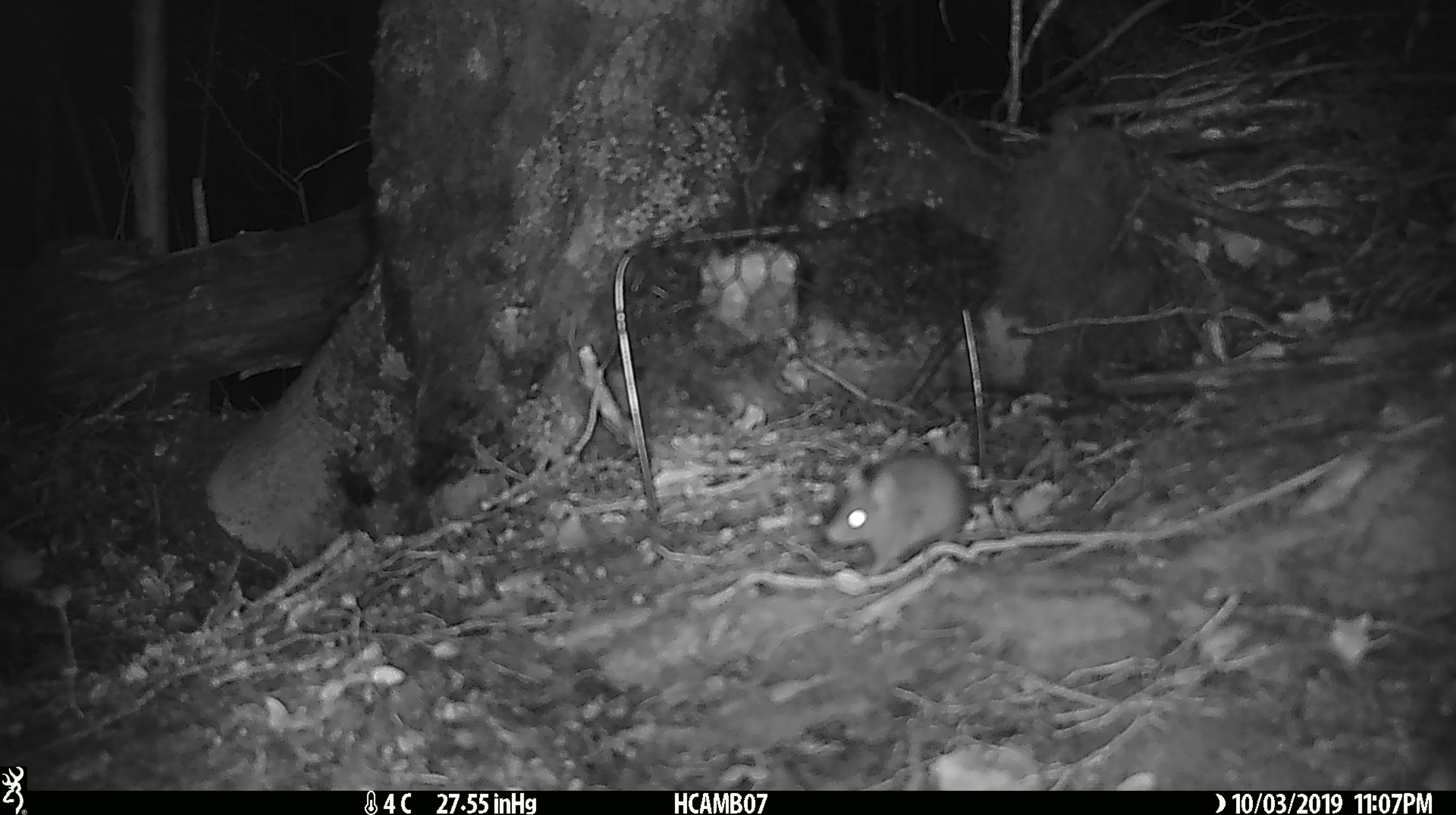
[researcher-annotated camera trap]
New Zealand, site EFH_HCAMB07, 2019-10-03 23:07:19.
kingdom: Animalia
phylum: Chordata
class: Mammalia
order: Rodentia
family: Muridae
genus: Mus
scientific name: Mus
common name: mouse